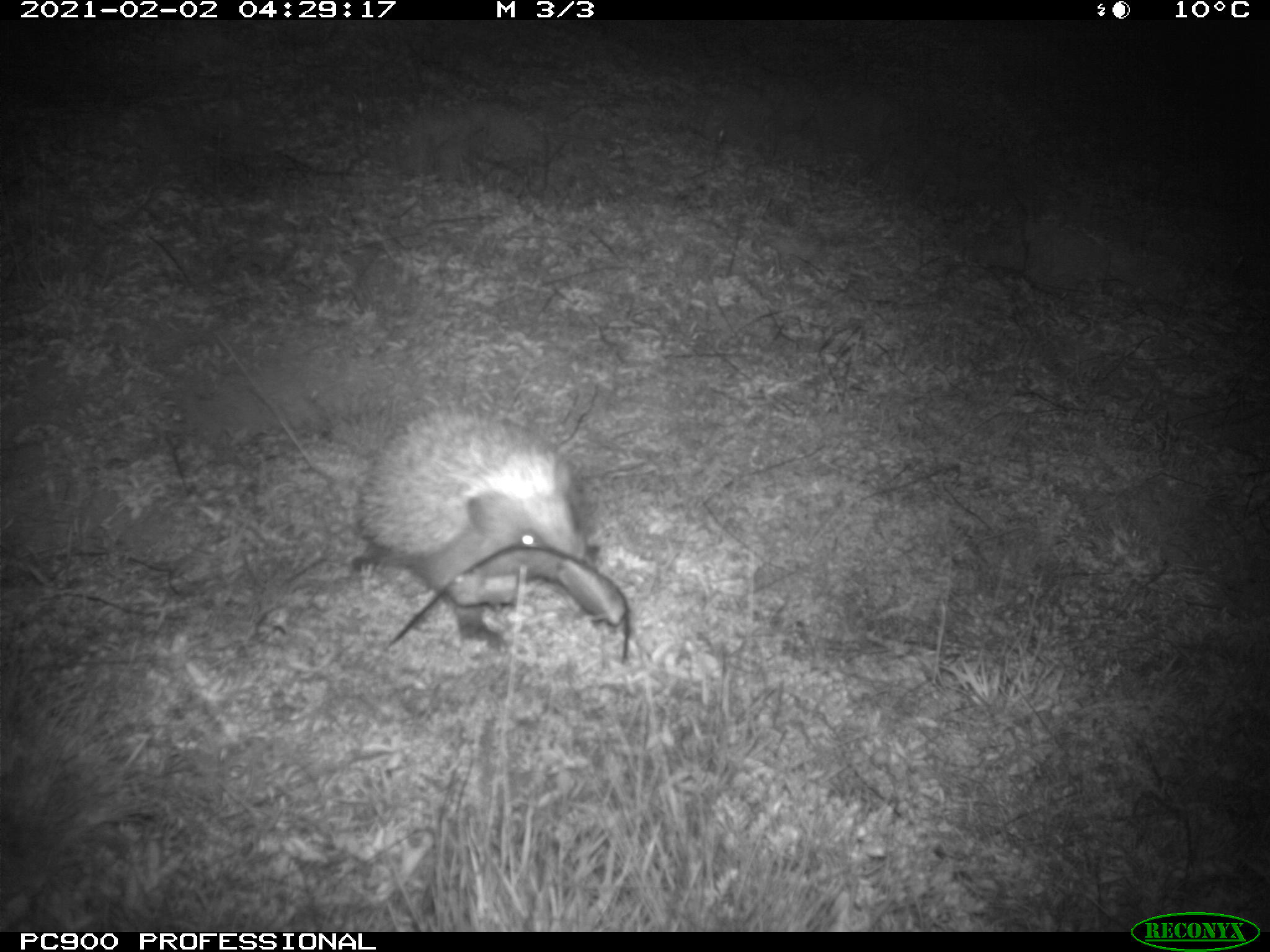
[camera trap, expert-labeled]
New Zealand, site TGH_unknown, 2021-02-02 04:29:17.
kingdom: Animalia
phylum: Chordata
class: Mammalia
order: Eulipotyphla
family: Erinaceidae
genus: Erinaceus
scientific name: Erinaceus europaeus europaeus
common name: european hedgehog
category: hedgehog